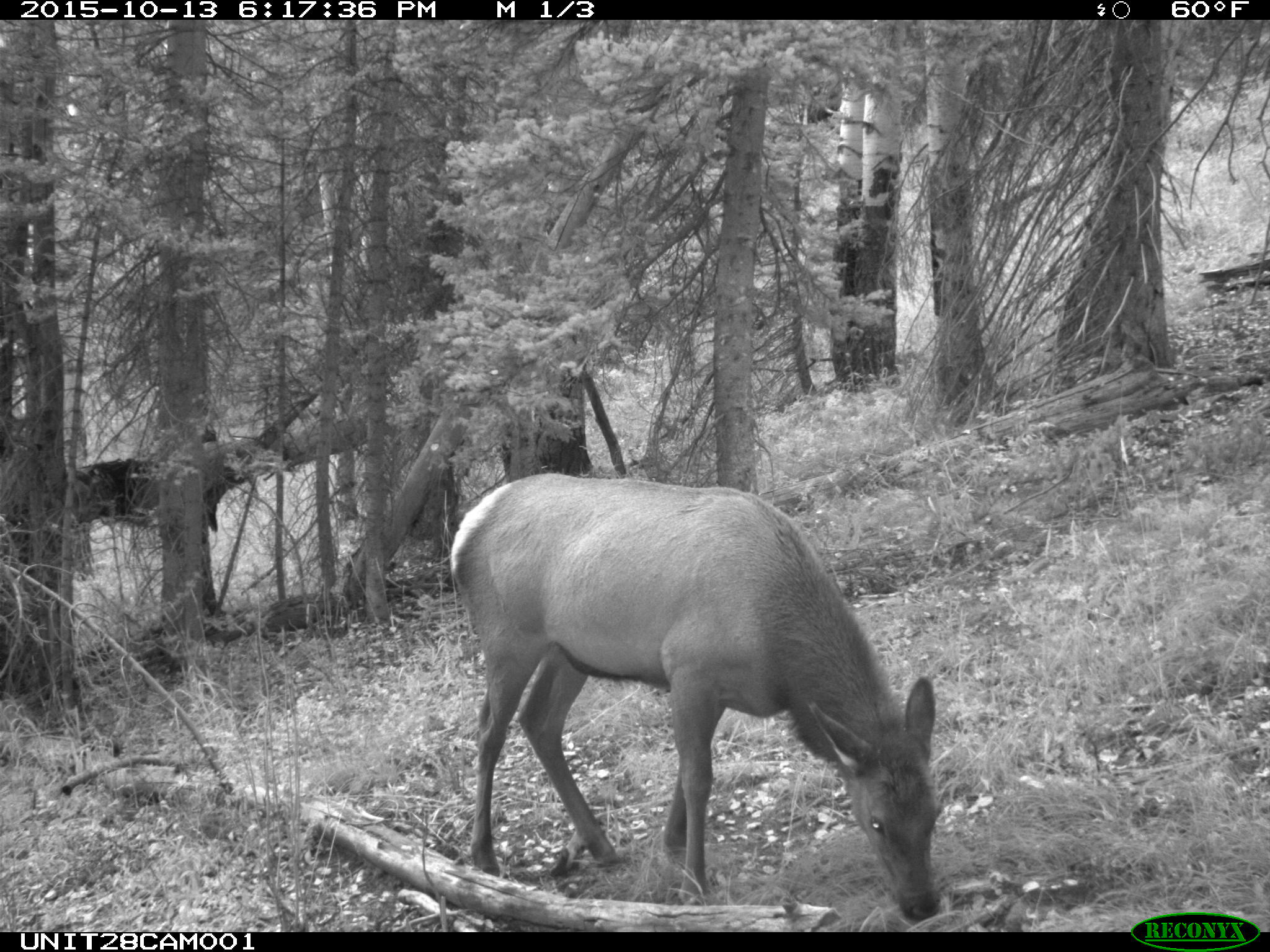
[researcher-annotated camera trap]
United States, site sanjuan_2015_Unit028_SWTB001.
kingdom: Animalia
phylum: Chordata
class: Mammalia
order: Artiodactyla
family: Cervidae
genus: Cervus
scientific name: Cervus elaphus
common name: red deer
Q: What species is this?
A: Cervus elaphus (red deer).